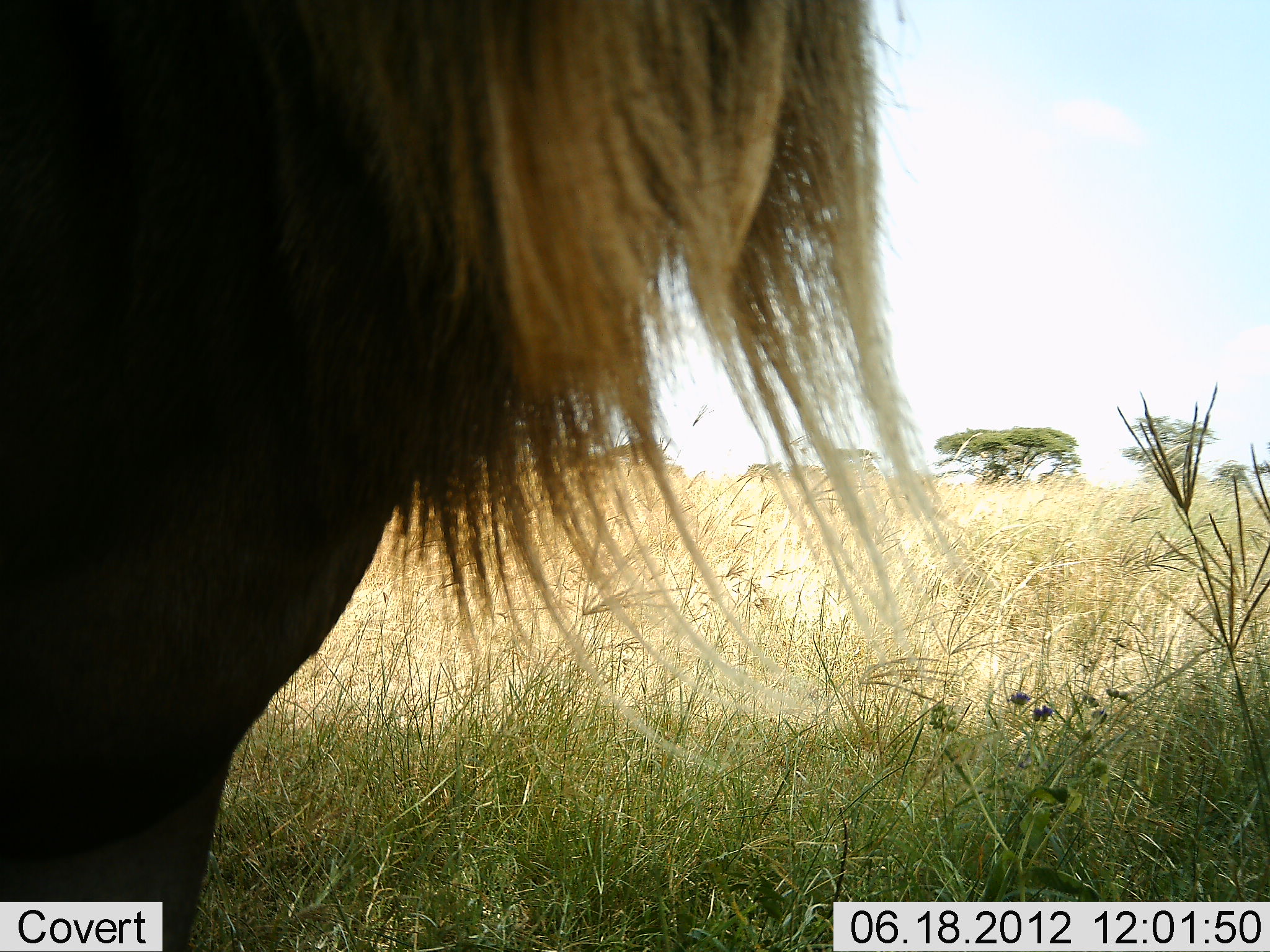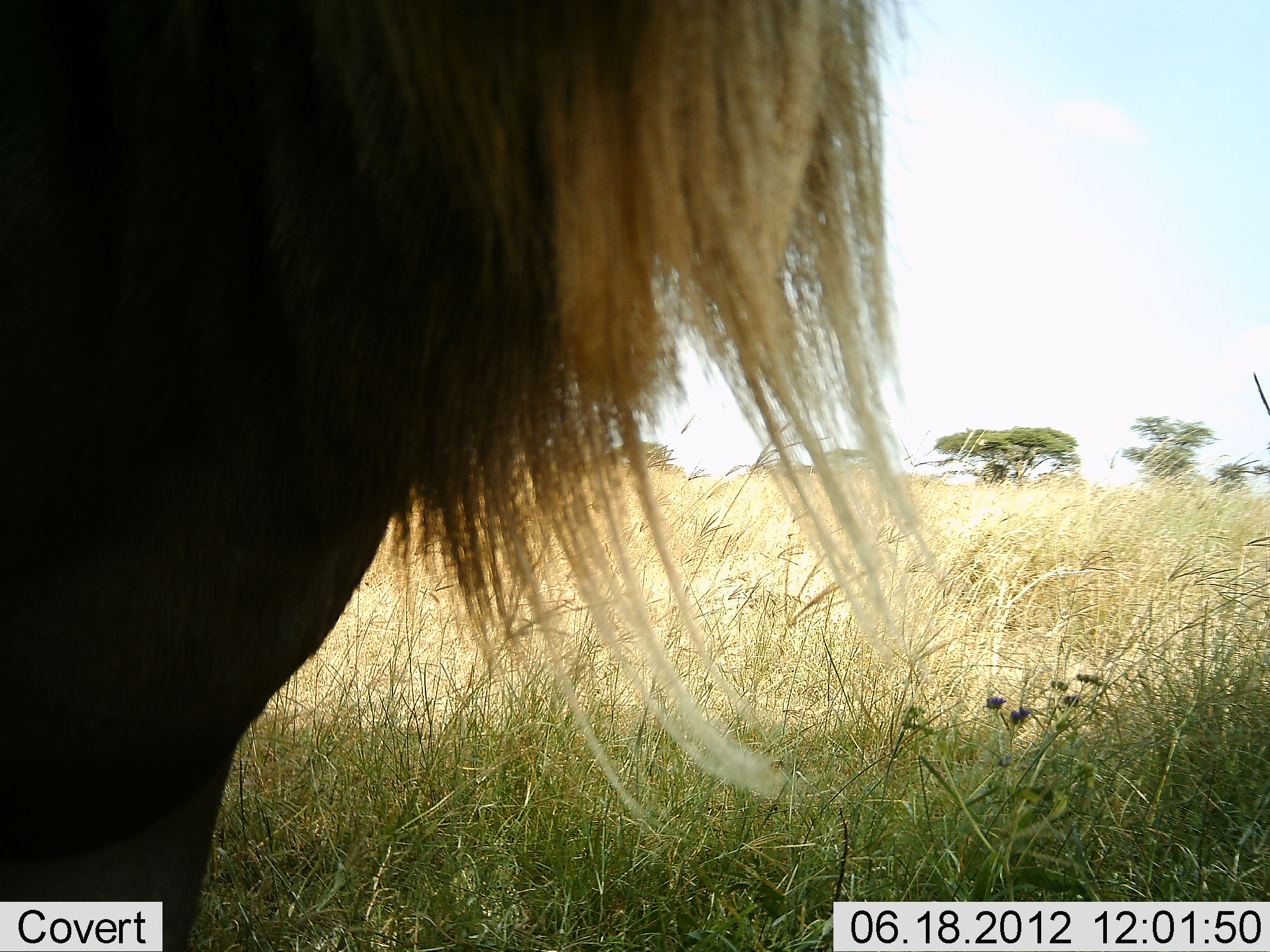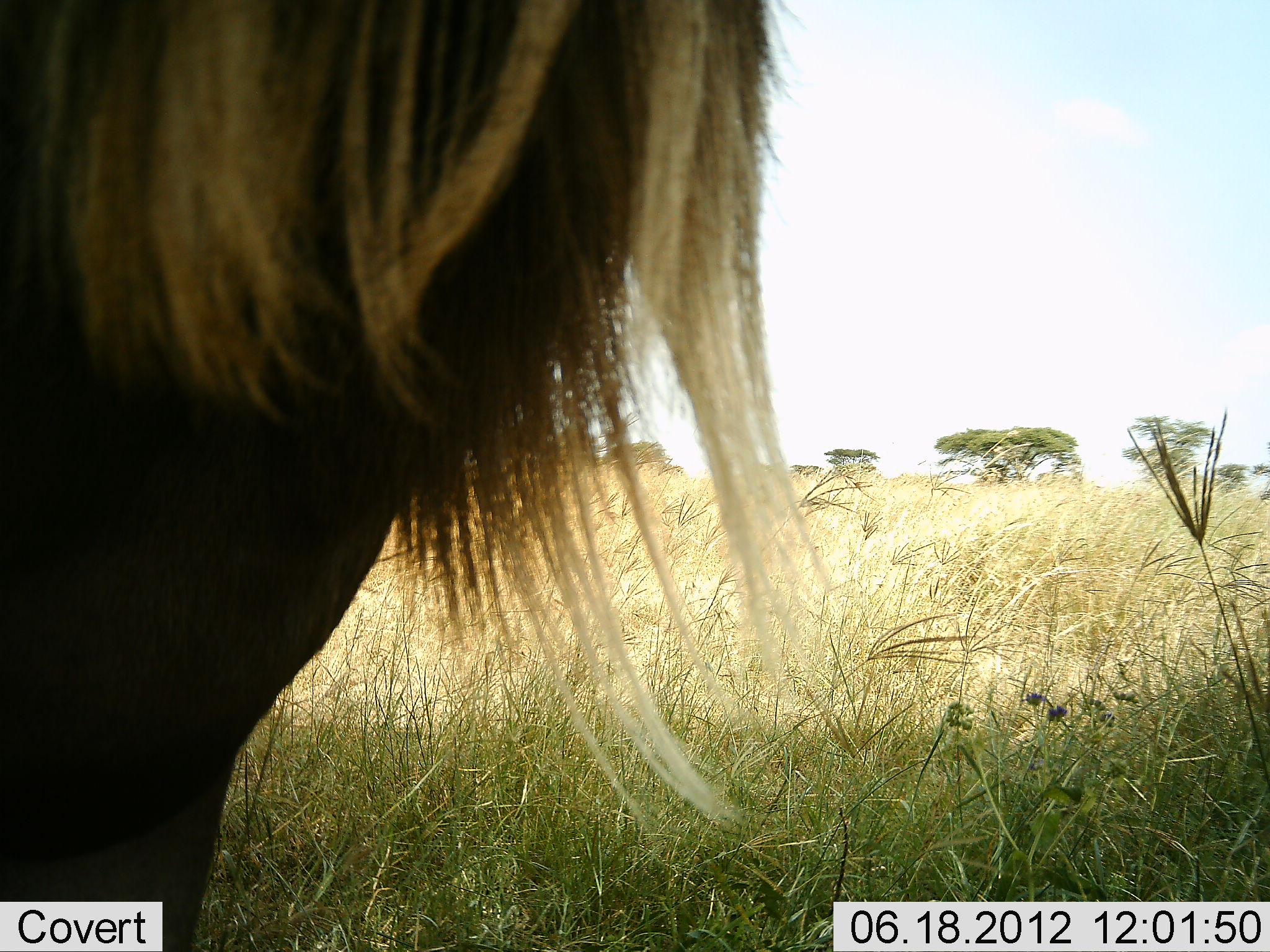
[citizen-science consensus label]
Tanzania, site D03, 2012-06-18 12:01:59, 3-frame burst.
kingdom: Animalia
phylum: Chordata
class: Mammalia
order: Artiodactyla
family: Bovidae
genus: Connochaetes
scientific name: Connochaetes taurinus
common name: blue wildebeest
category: wildebeest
Wildebeest (blue wildebeest) (Connochaetes taurinus), count 1. Behavior (volunteer vote fractions): standing 100%, resting 0%, moving 0%, interacting 10%. Young present (vote fraction): 0%. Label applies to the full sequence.